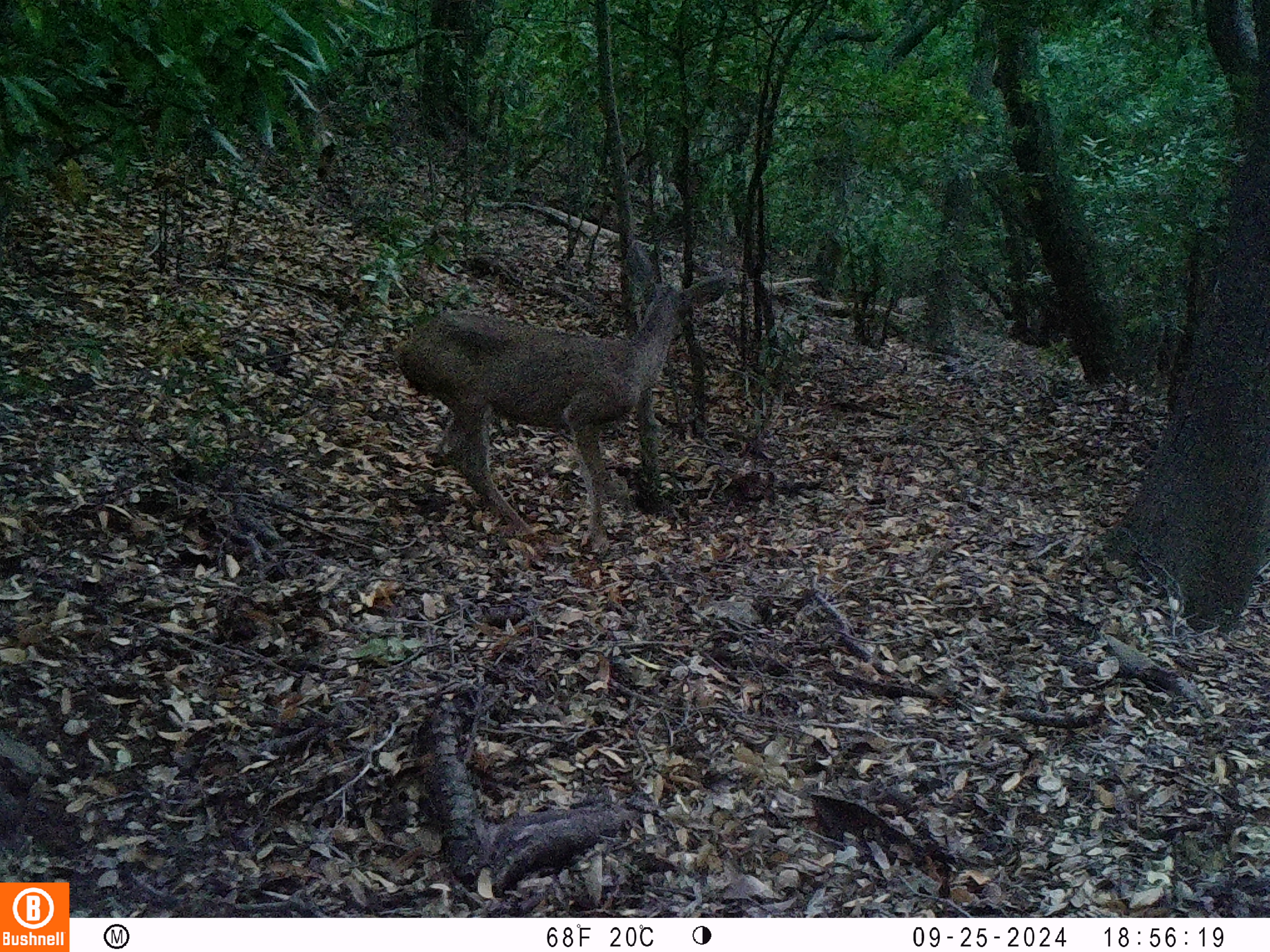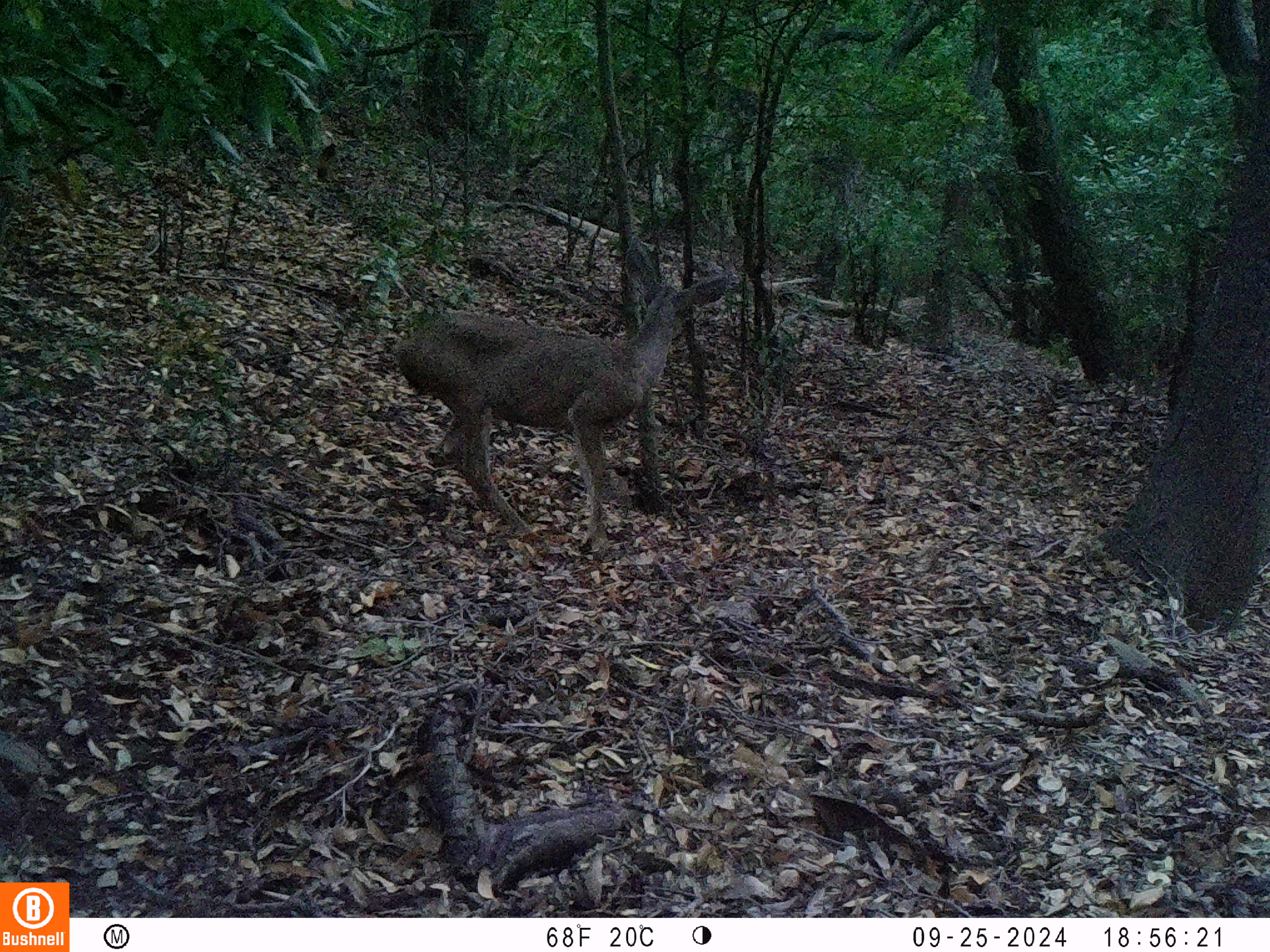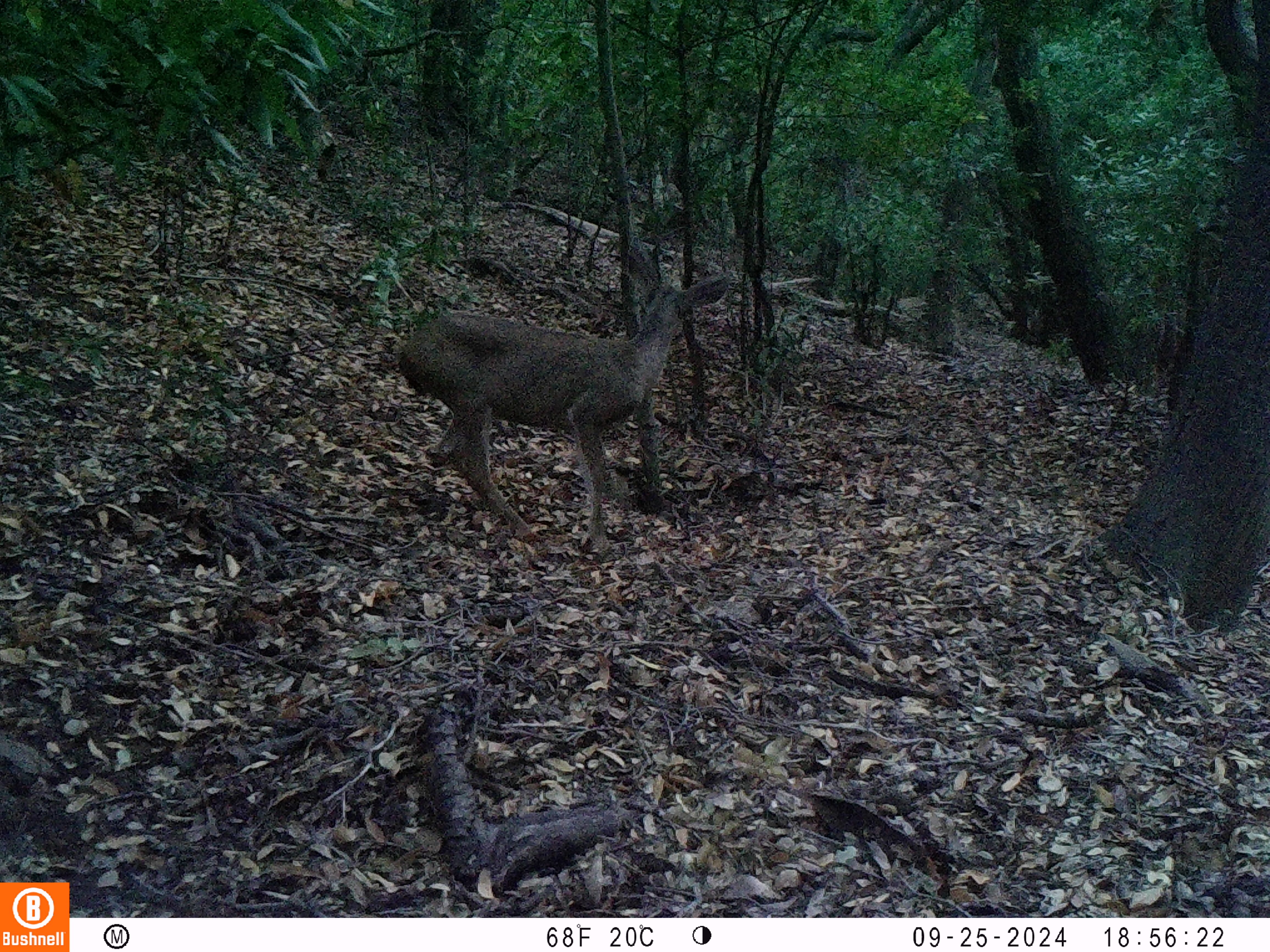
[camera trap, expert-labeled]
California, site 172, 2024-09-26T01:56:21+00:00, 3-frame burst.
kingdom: Animalia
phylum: Chordata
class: Mammalia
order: Artiodactyla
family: Cervidae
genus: Odocoileus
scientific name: Odocoileus hemionus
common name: mule deer